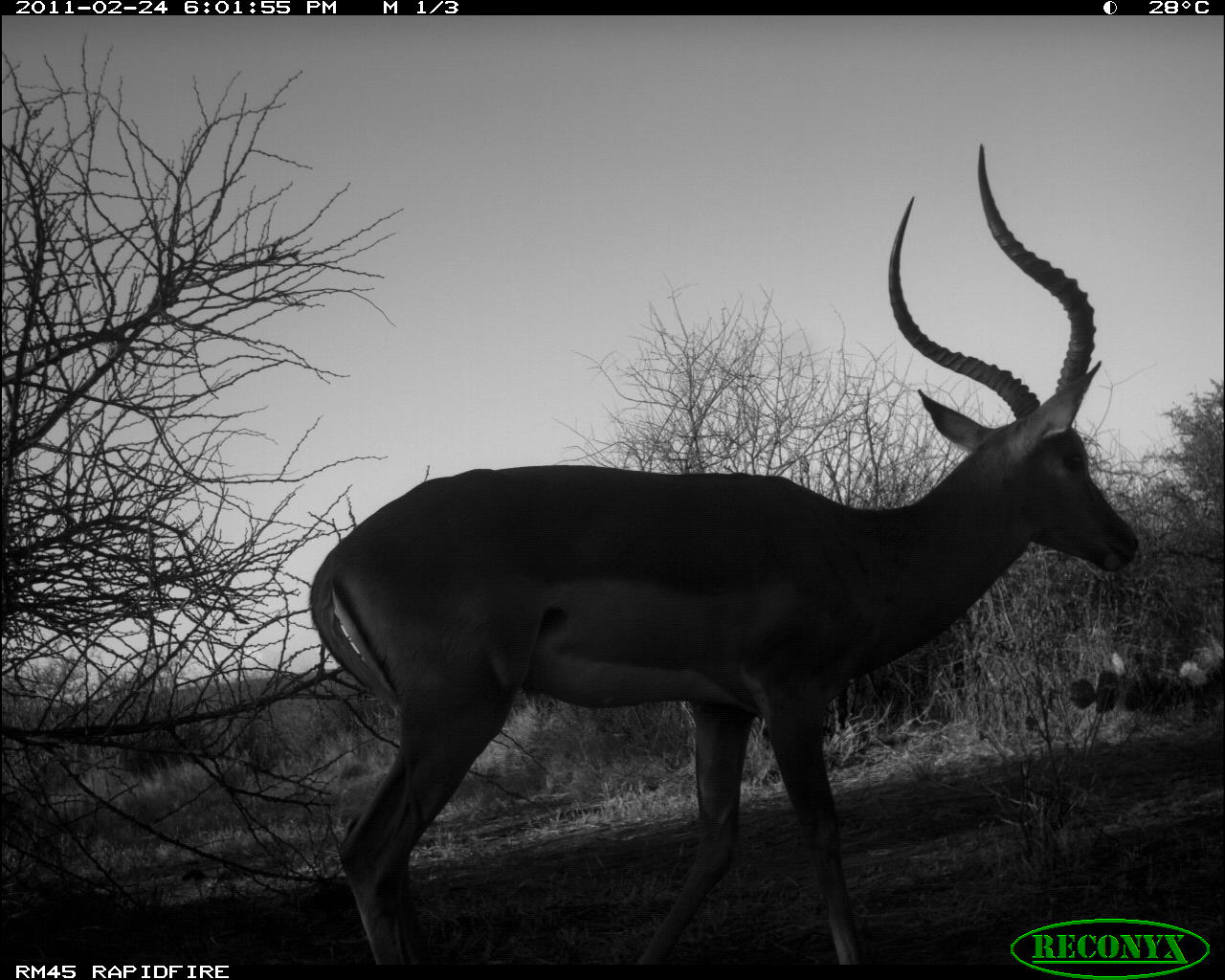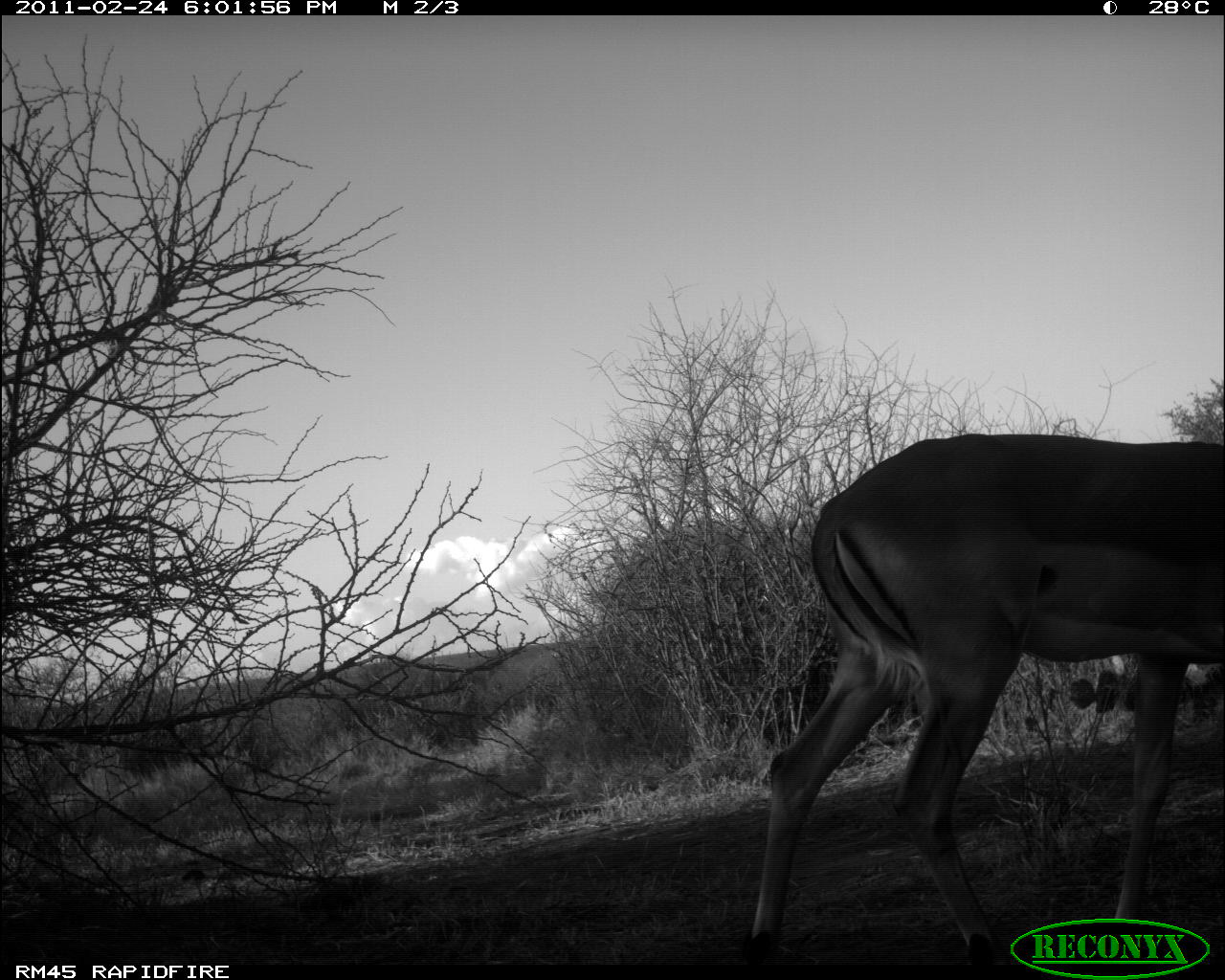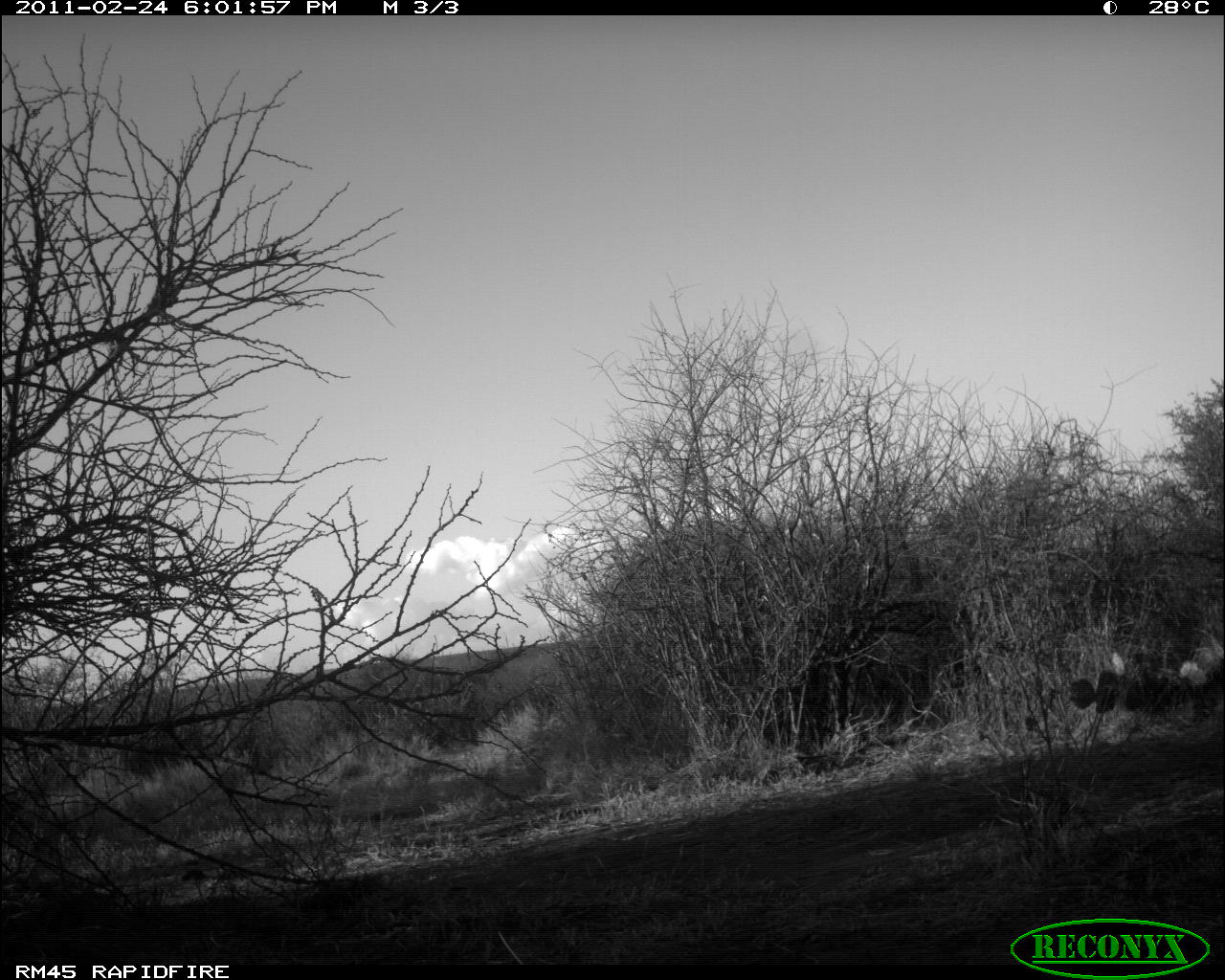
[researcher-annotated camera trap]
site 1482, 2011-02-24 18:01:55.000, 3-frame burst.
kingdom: Animalia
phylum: Chordata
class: Mammalia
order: Artiodactyla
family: Bovidae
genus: Aepyceros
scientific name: Aepyceros melampus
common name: impala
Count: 1.